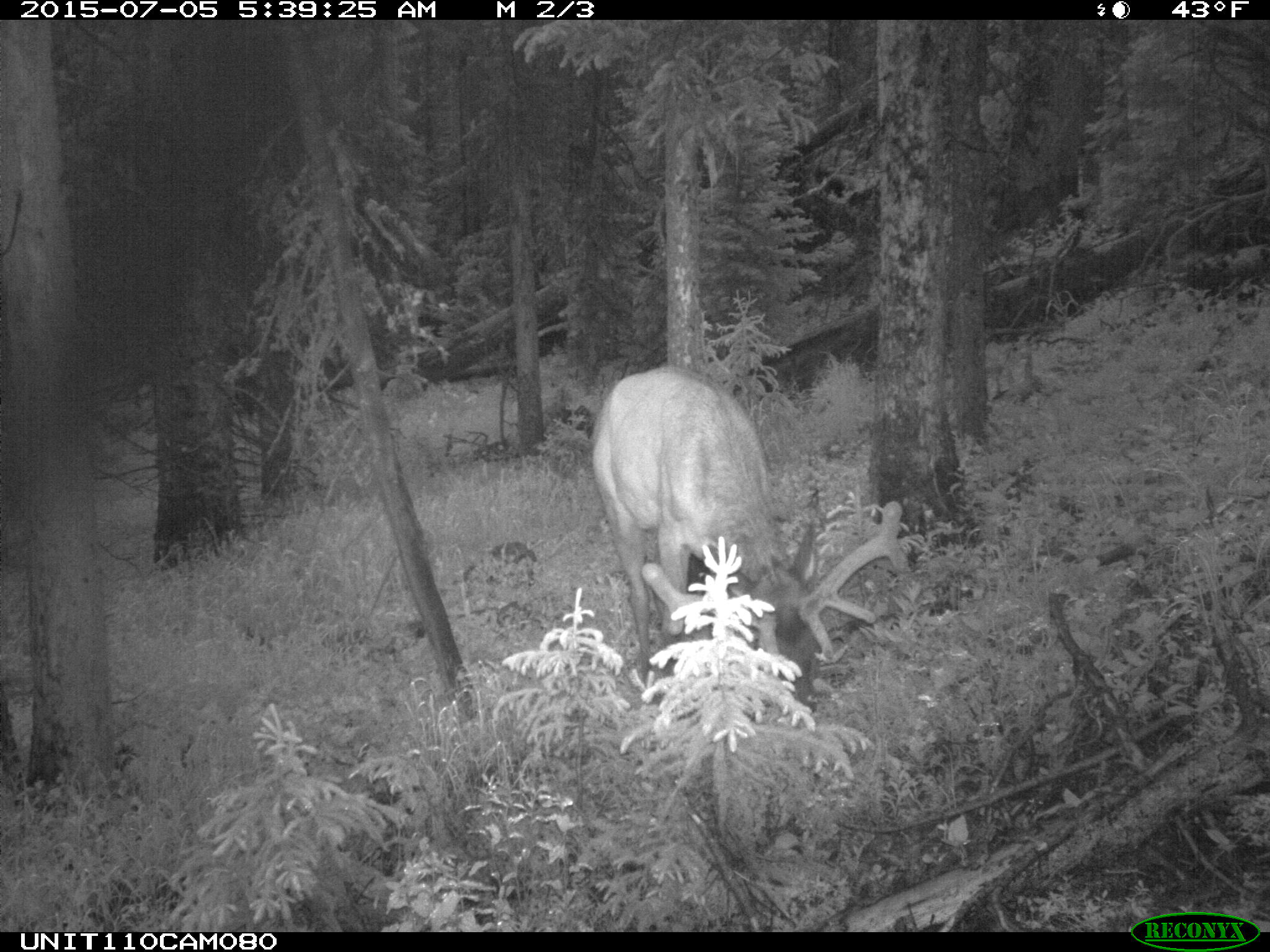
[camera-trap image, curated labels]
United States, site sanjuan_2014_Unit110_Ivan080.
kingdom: Animalia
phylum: Chordata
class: Mammalia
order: Artiodactyla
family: Cervidae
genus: Cervus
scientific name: Cervus elaphus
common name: red deer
Cervus elaphus (red deer).